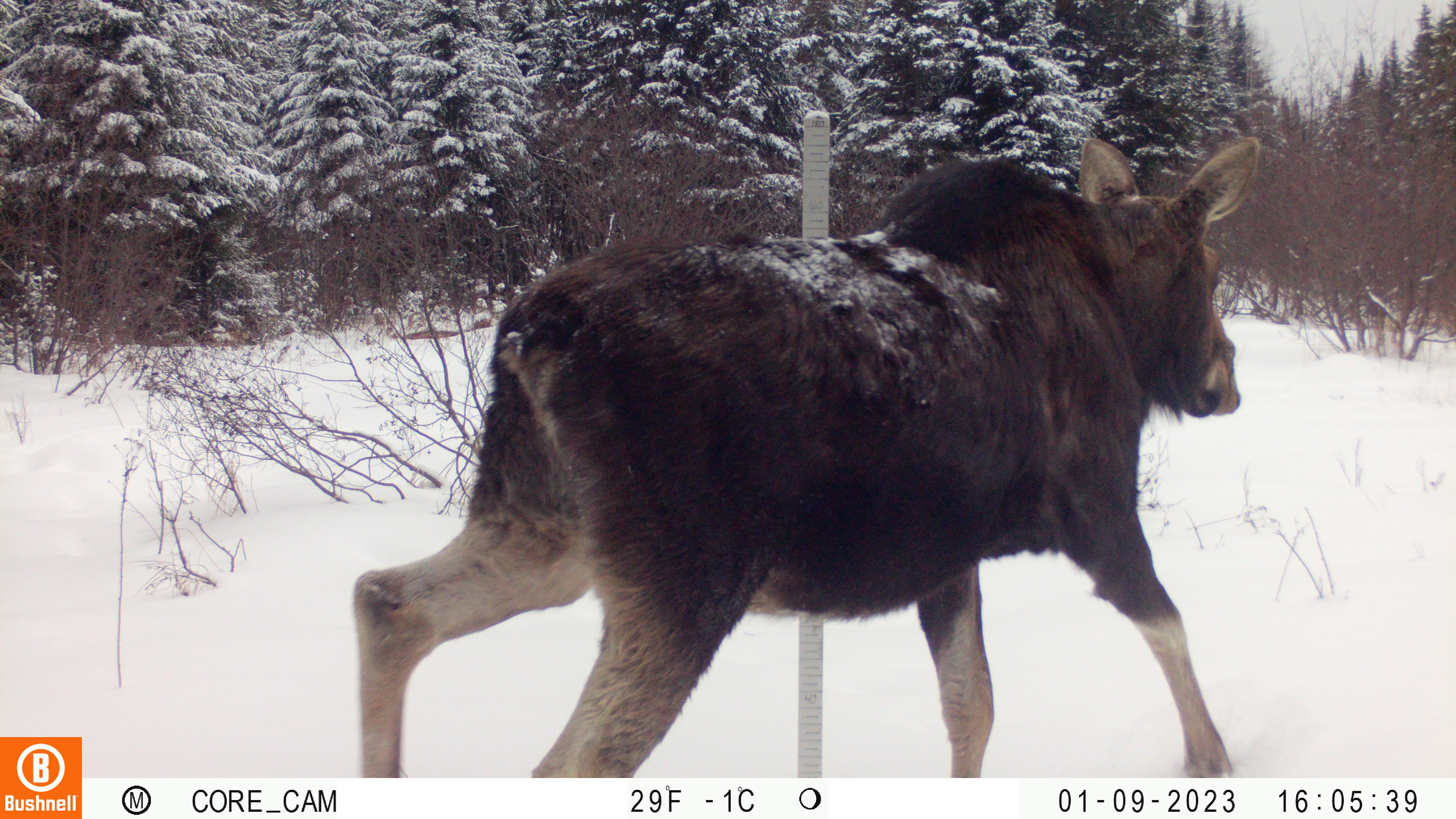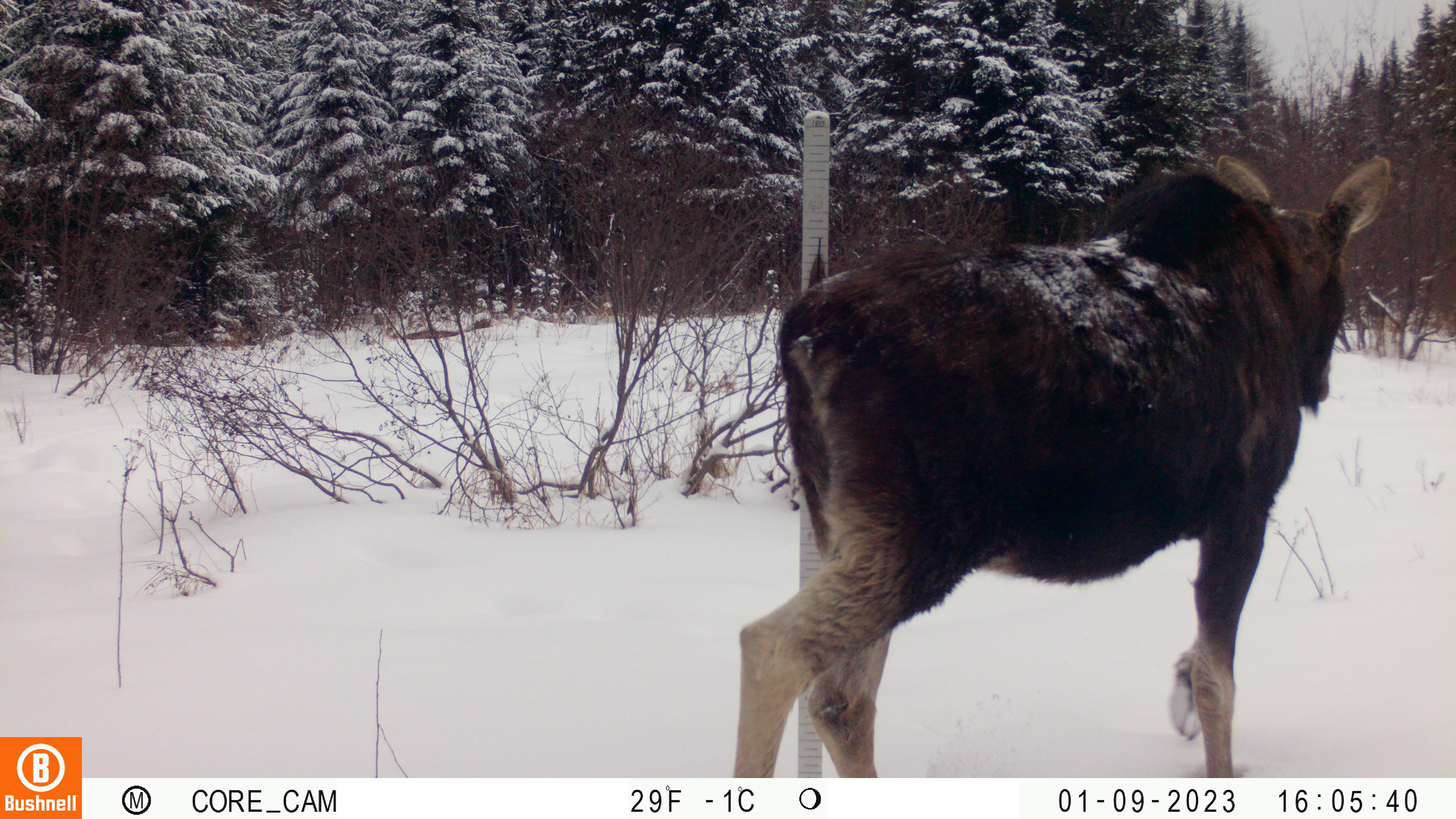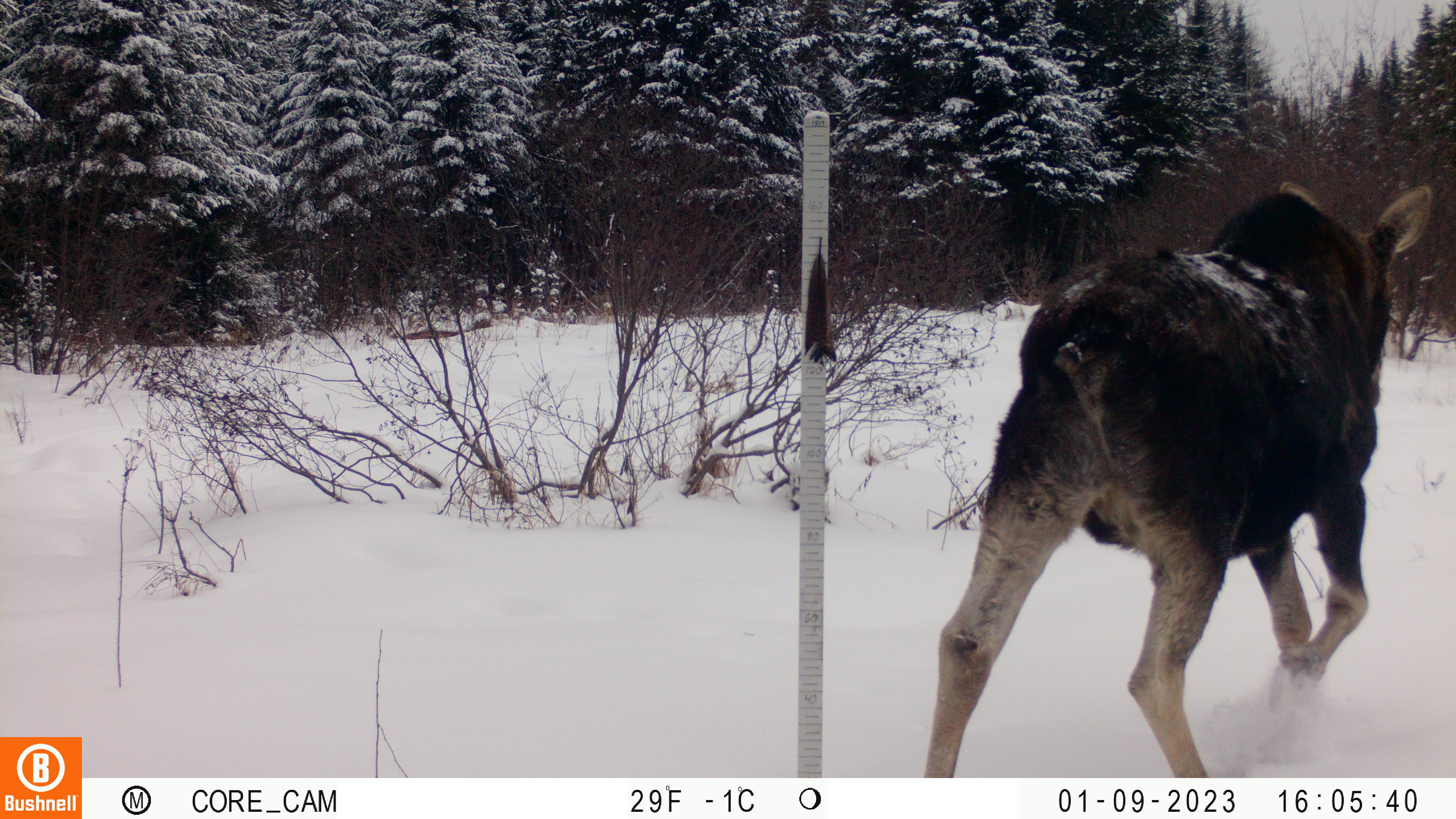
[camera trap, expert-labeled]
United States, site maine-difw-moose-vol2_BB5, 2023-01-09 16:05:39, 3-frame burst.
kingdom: Animalia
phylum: Chordata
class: Mammalia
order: Artiodactyla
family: Cervidae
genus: Alces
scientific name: Alces alces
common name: moose